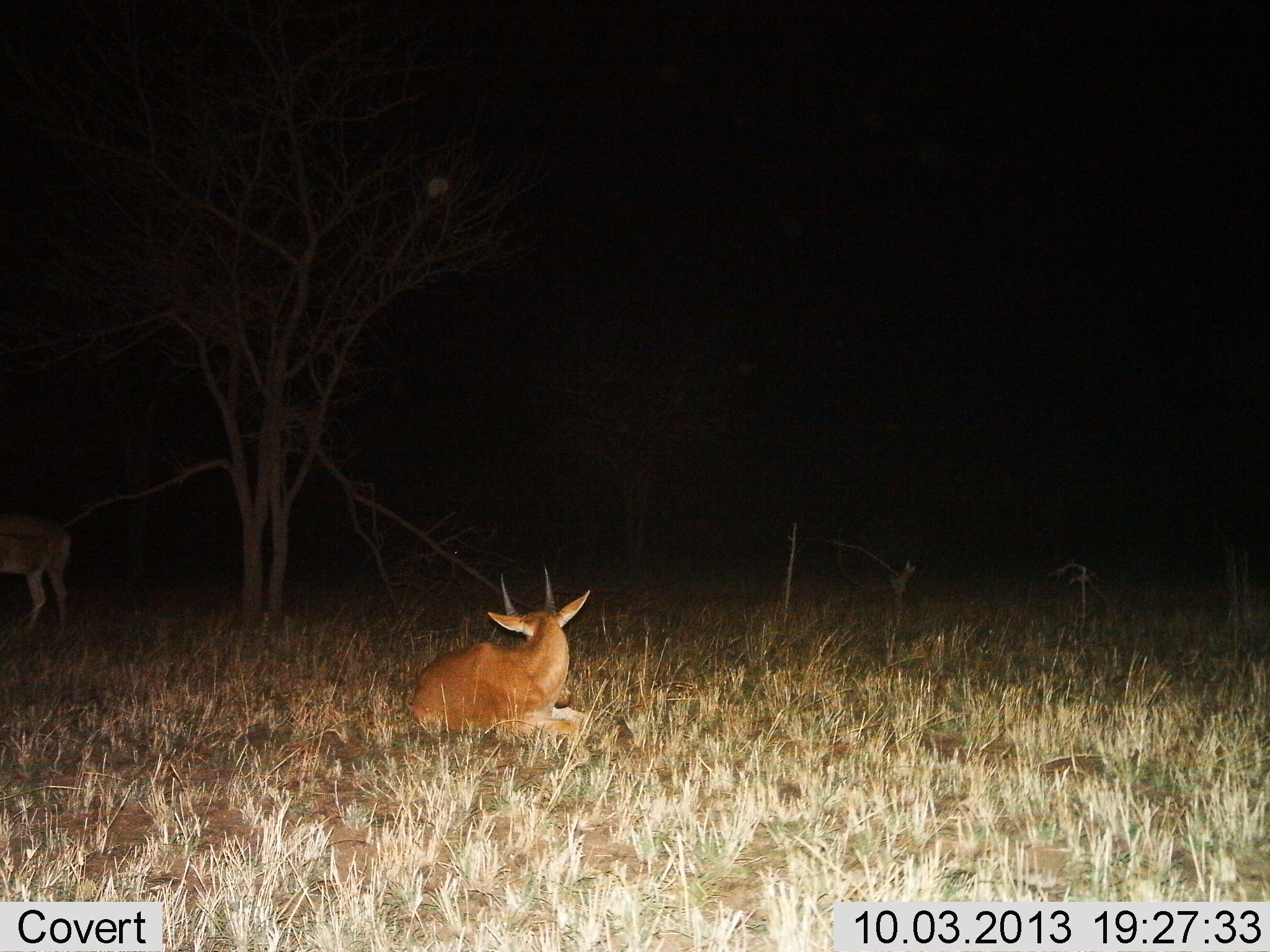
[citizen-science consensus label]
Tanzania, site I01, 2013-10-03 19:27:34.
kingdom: Animalia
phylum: Chordata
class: Mammalia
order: Artiodactyla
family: Bovidae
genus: Nanger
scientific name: Nanger granti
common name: grant's gazelle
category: gazellegrants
Gazellegrants (grant's gazelle) (Nanger granti), count 2. Behavior (volunteer vote fractions): standing 64%, resting 91%, moving 0%, interacting 0%. Young present (vote fraction): 0%. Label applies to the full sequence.